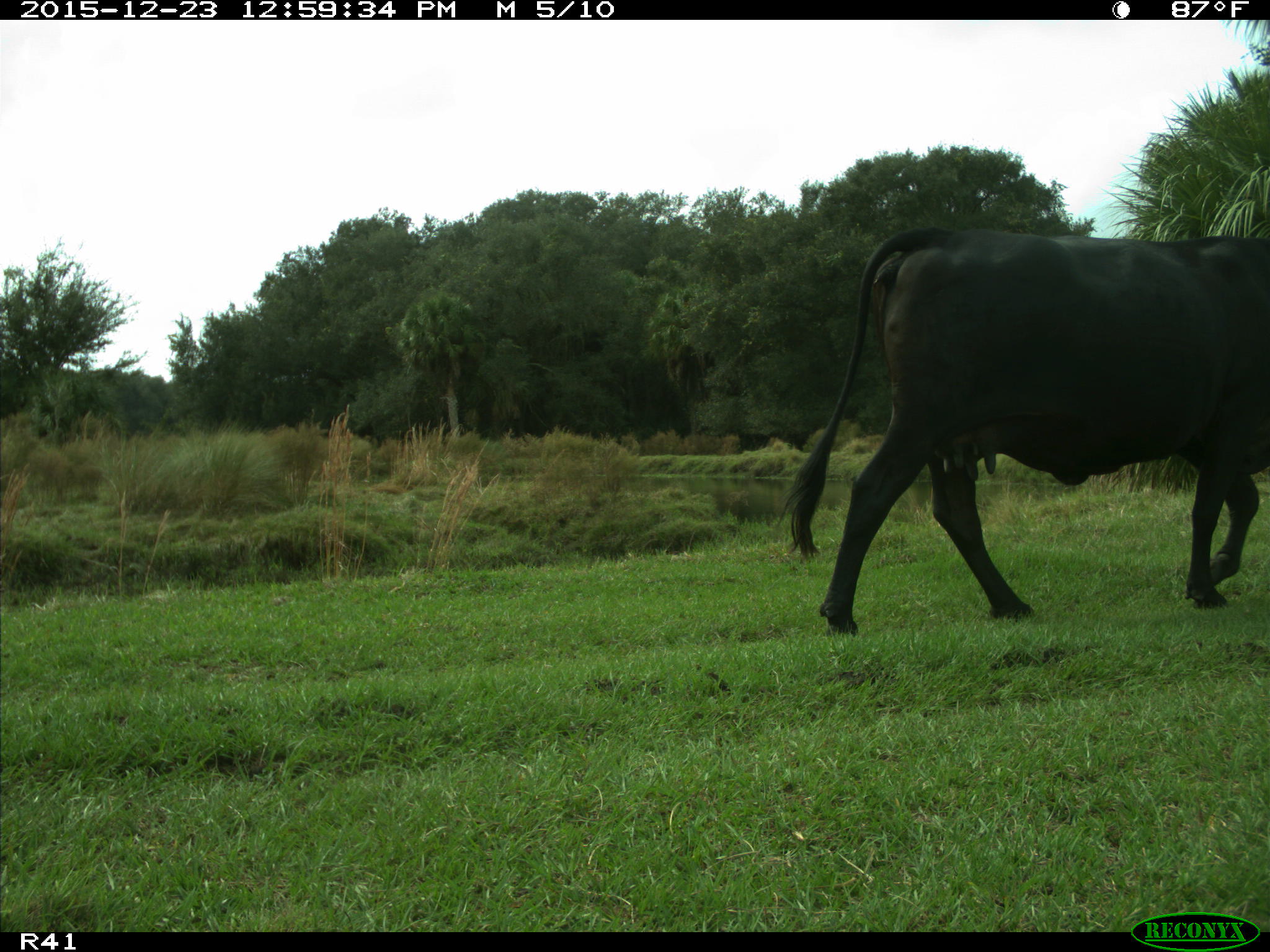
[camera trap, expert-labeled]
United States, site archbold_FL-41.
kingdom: Animalia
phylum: Chordata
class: Mammalia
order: Artiodactyla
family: Bovidae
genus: Bos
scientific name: Bos taurus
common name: domestic cow